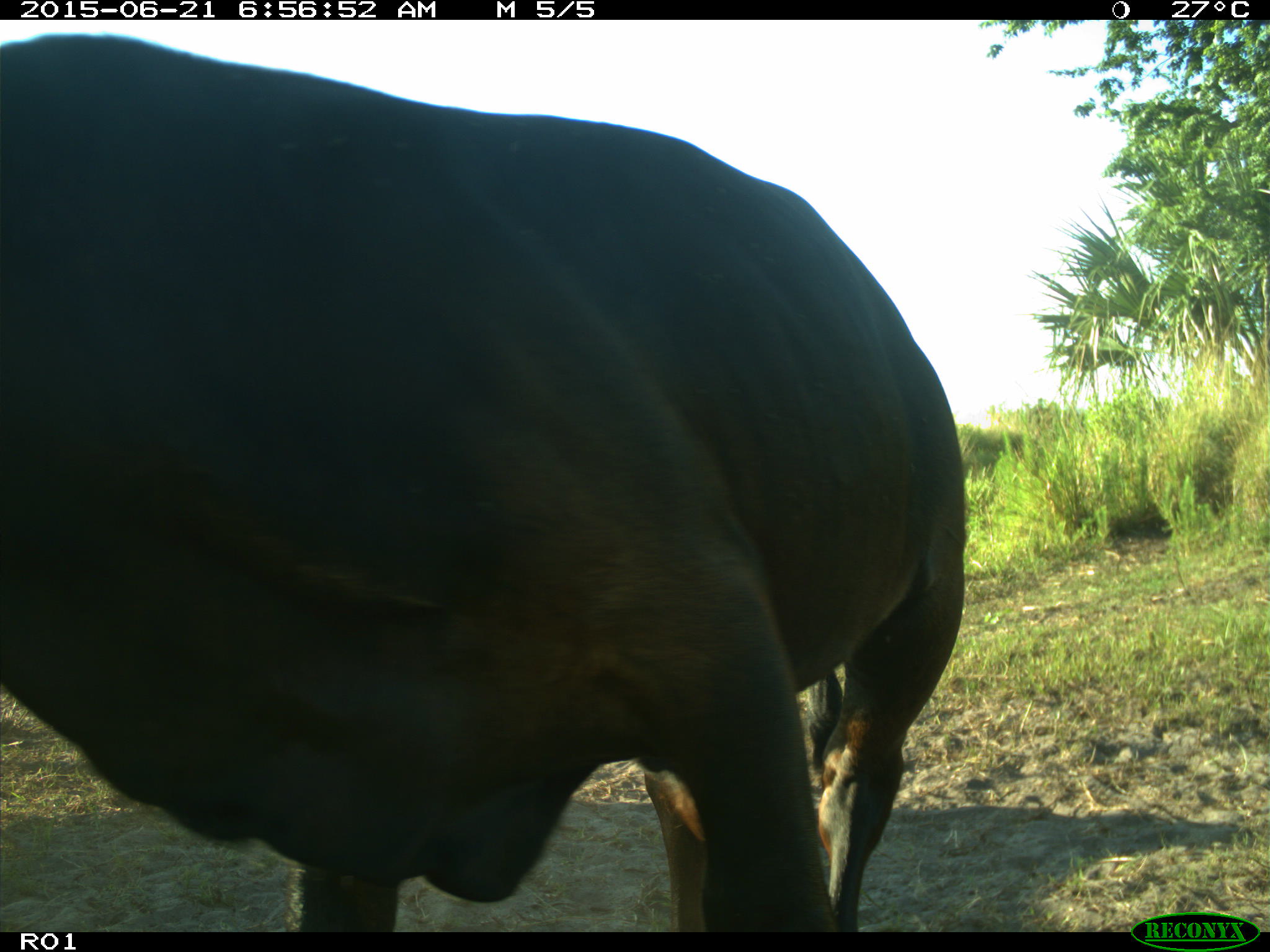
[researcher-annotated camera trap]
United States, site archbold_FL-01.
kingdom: Animalia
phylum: Chordata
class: Mammalia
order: Artiodactyla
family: Bovidae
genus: Bos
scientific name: Bos taurus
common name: domestic cow